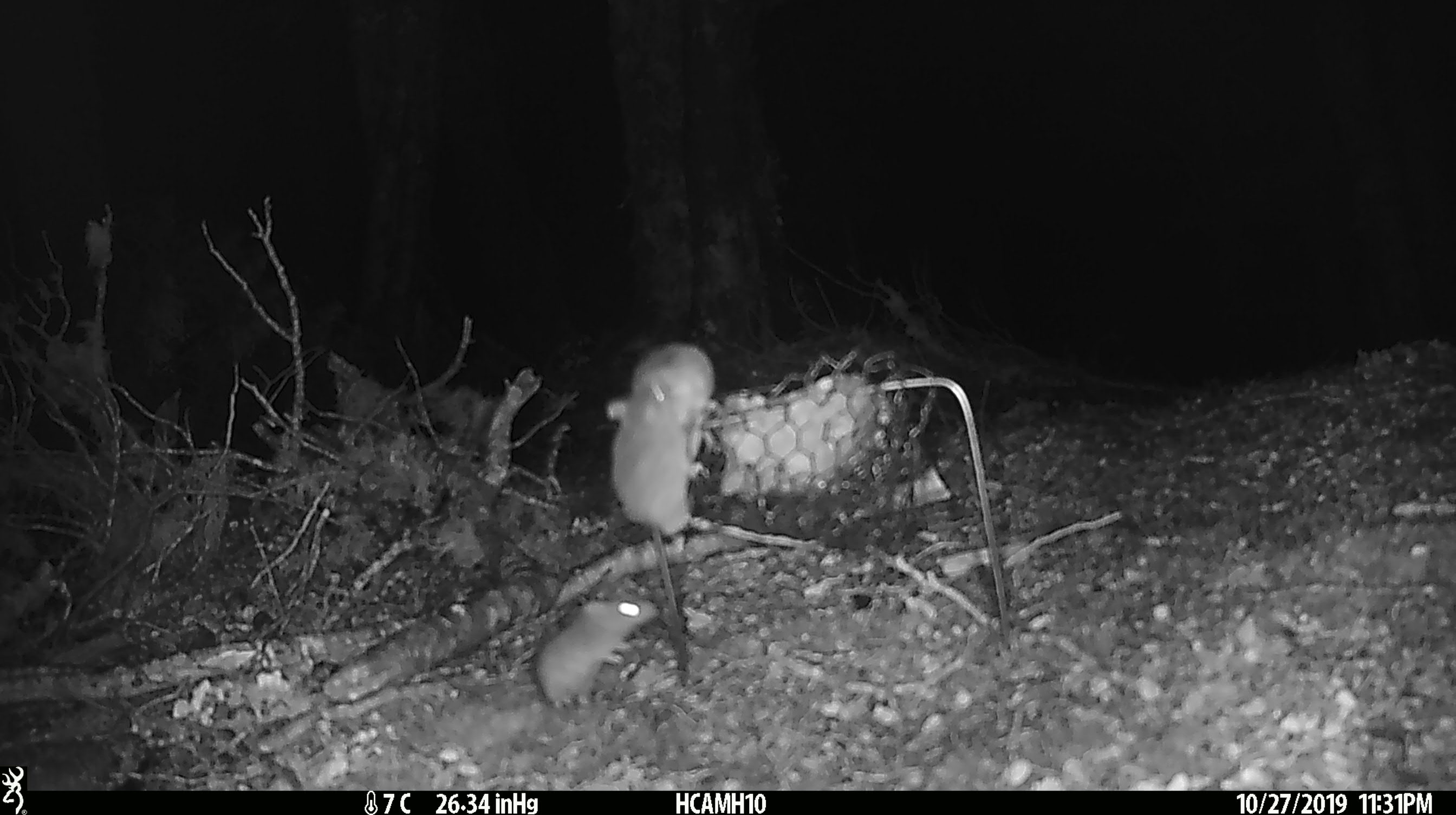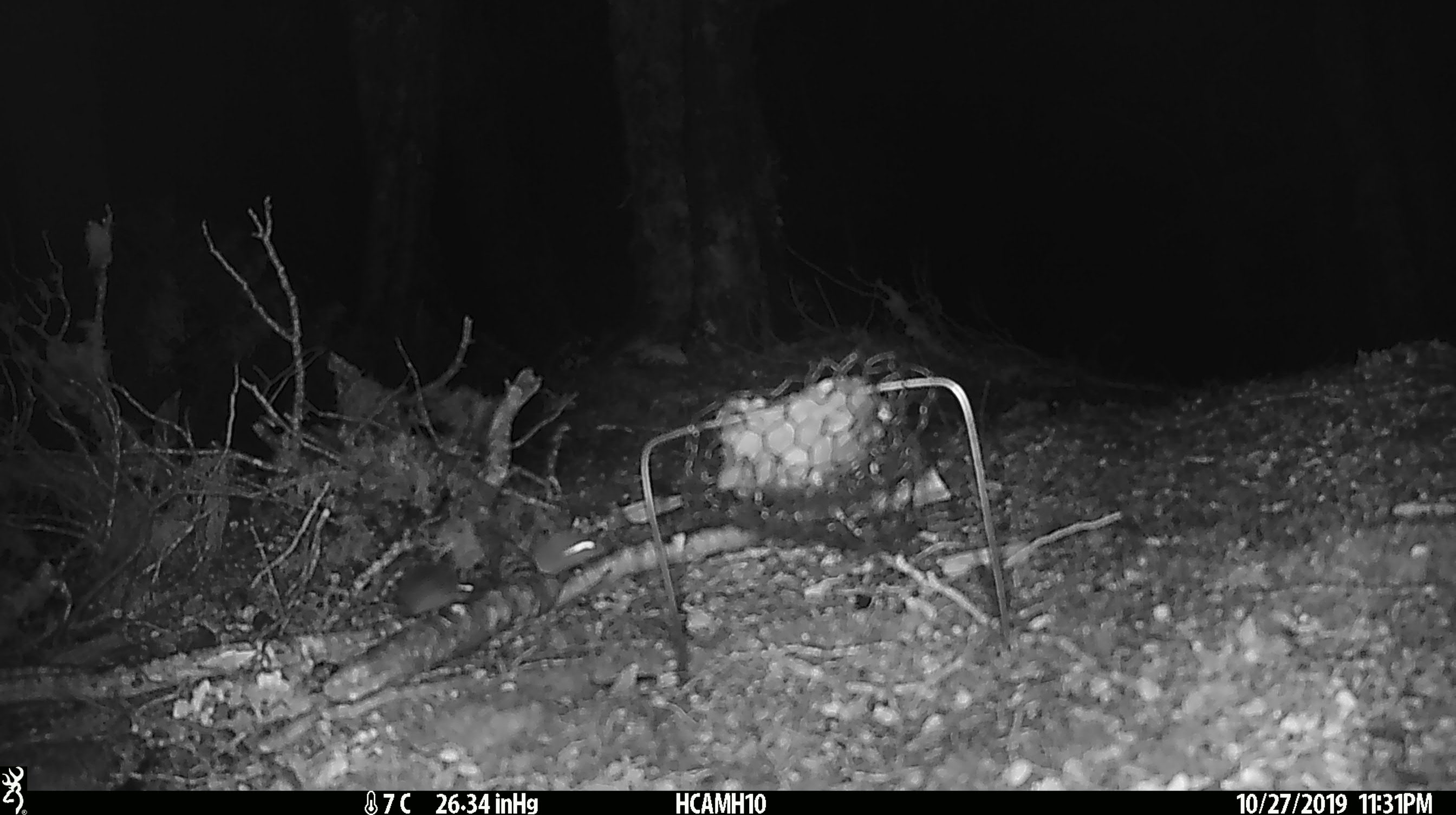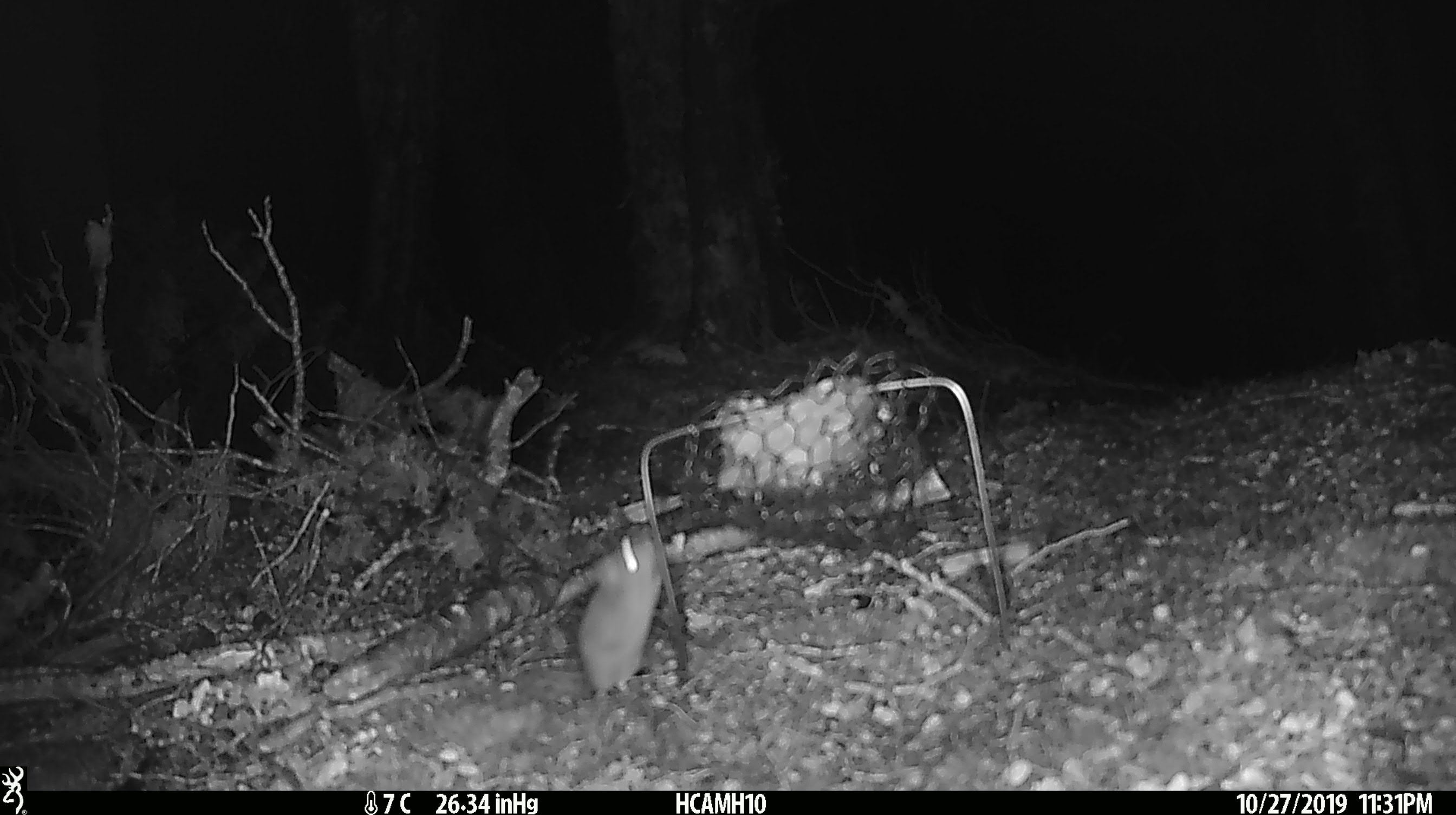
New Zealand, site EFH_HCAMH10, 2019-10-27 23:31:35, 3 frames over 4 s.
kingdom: Animalia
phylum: Chordata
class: Mammalia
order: Rodentia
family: Muridae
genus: Mus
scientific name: Mus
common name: mouse